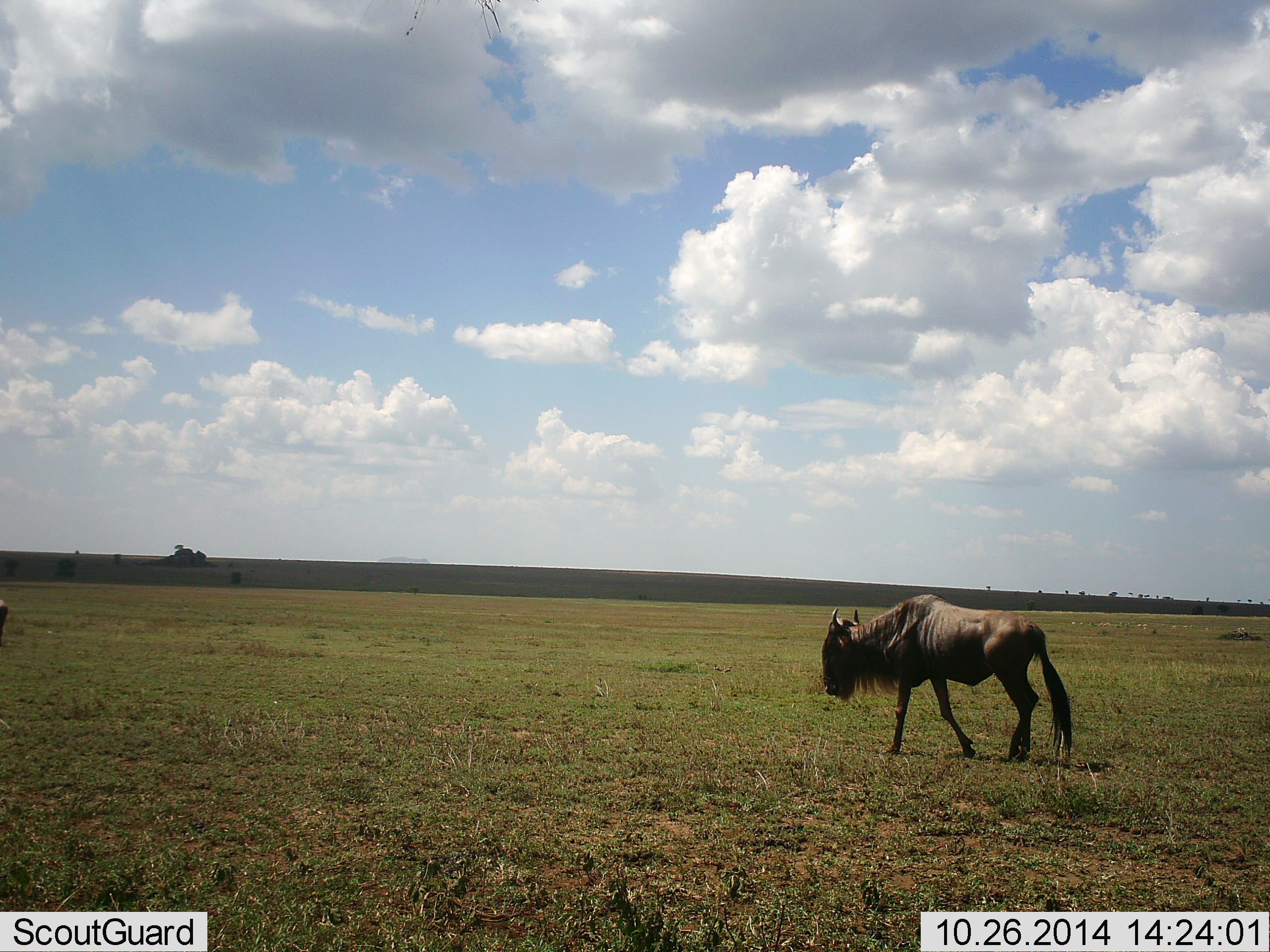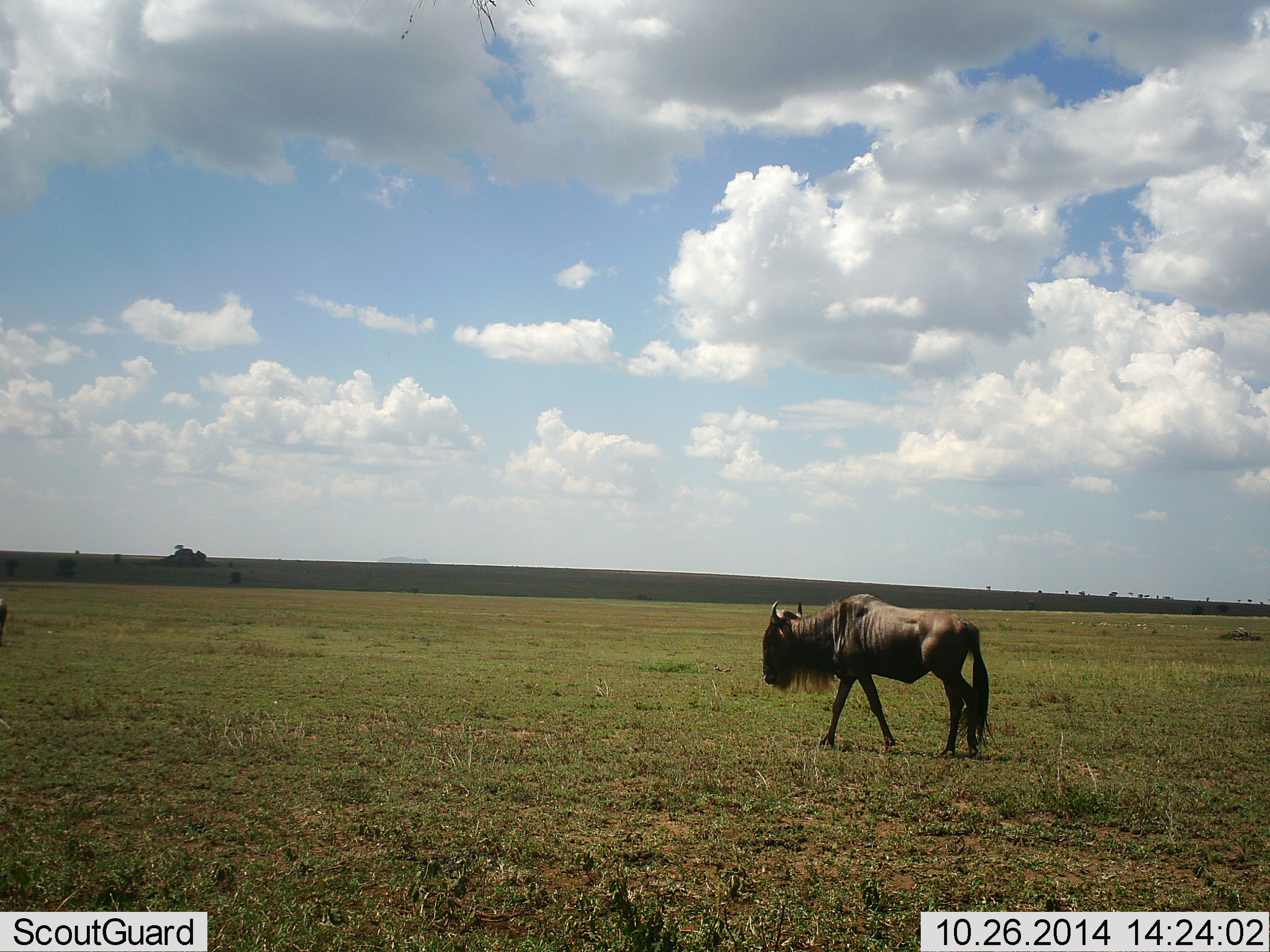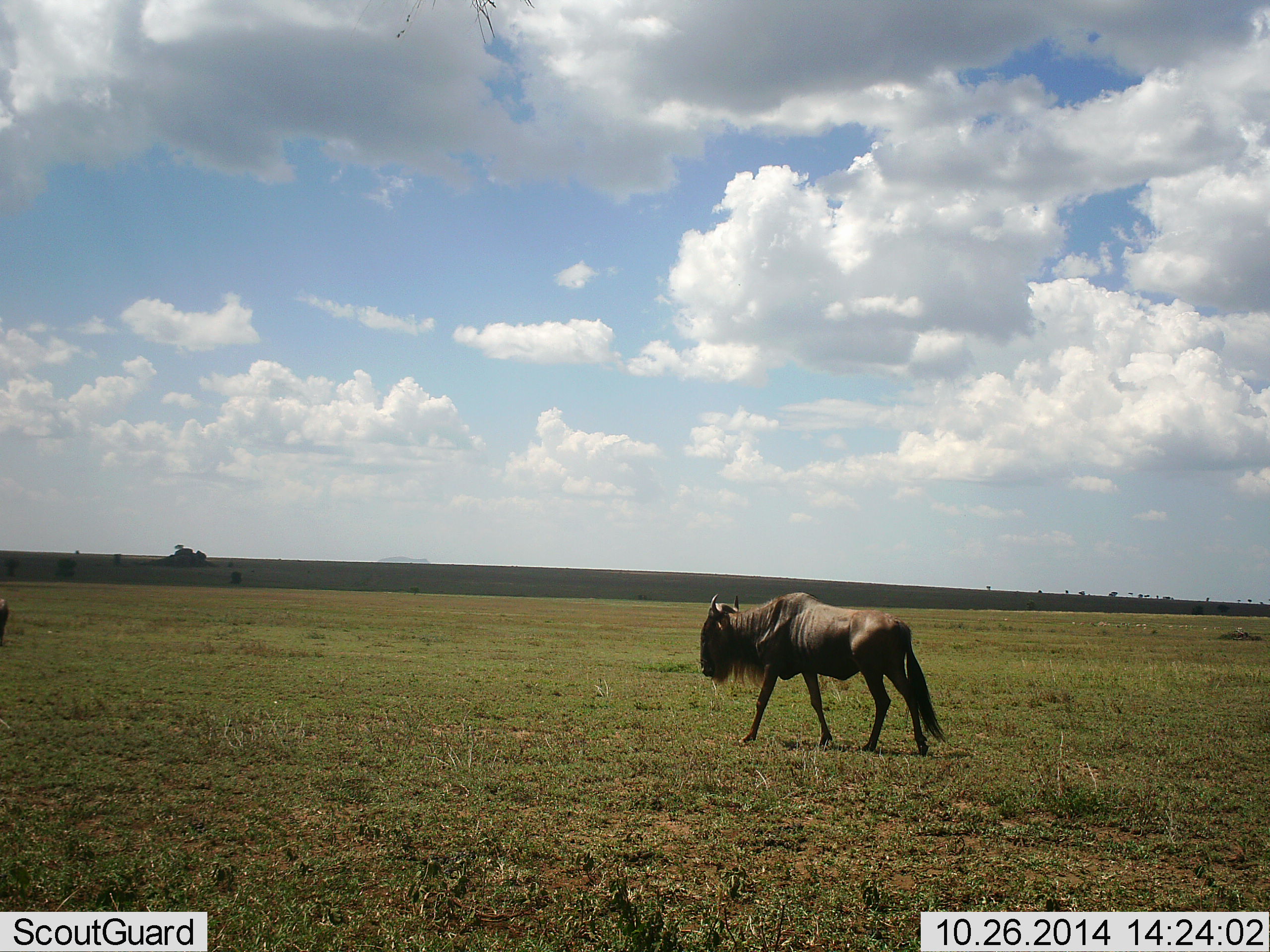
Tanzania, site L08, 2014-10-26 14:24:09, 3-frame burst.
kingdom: Animalia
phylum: Chordata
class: Mammalia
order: Artiodactyla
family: Bovidae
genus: Connochaetes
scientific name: Connochaetes taurinus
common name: blue wildebeest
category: wildebeest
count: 1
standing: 0%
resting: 0%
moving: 100%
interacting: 0%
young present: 0%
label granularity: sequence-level